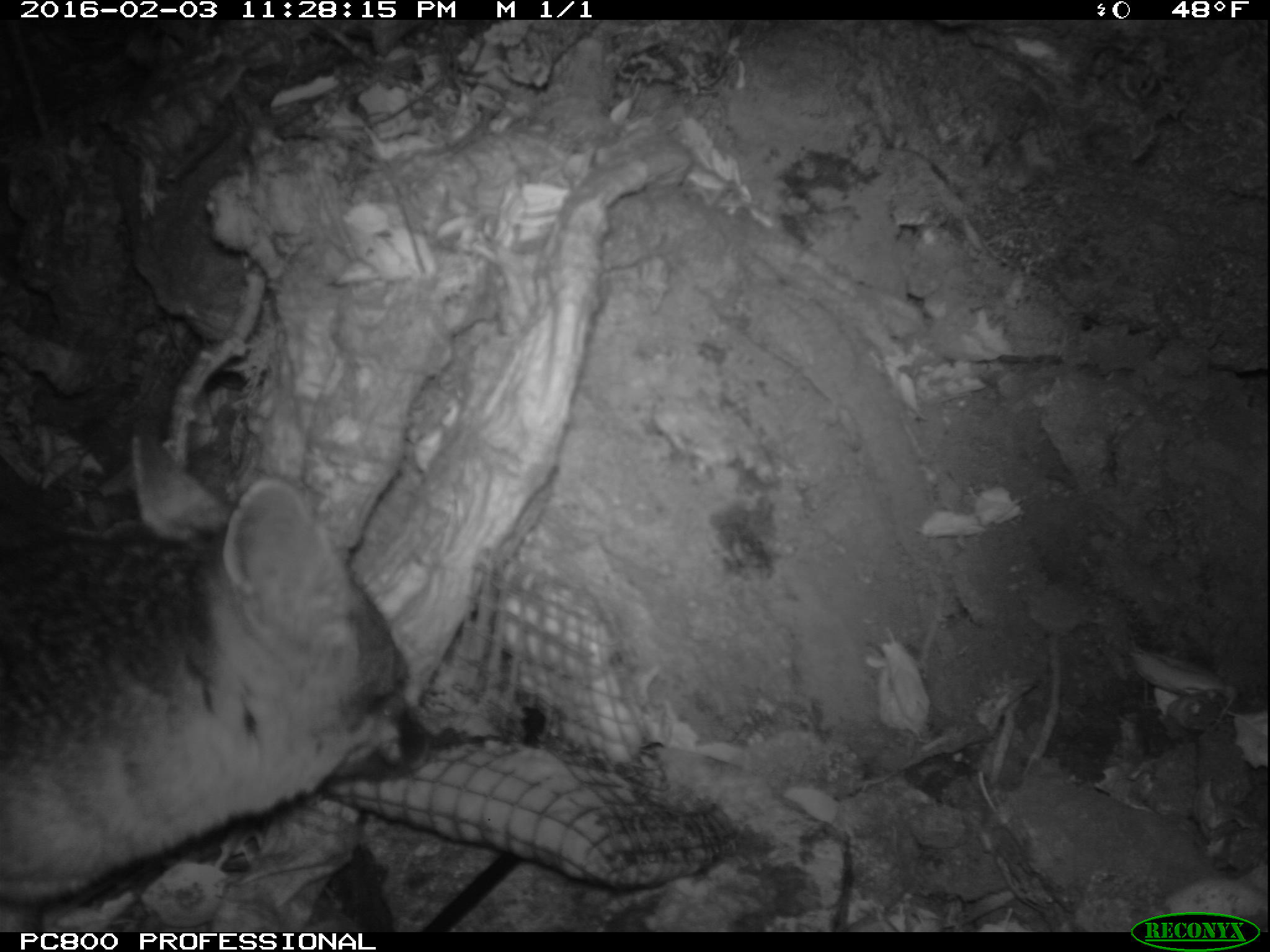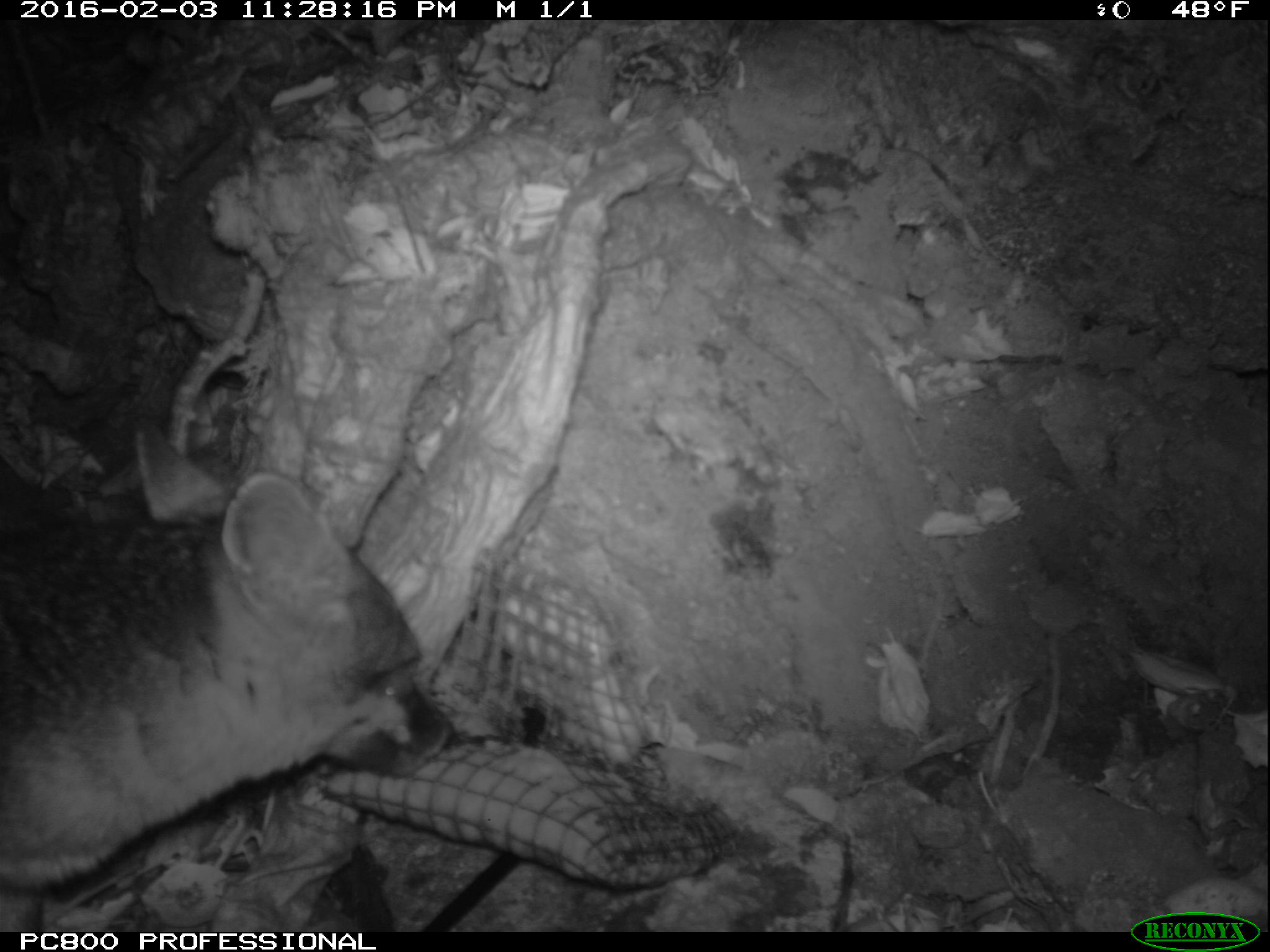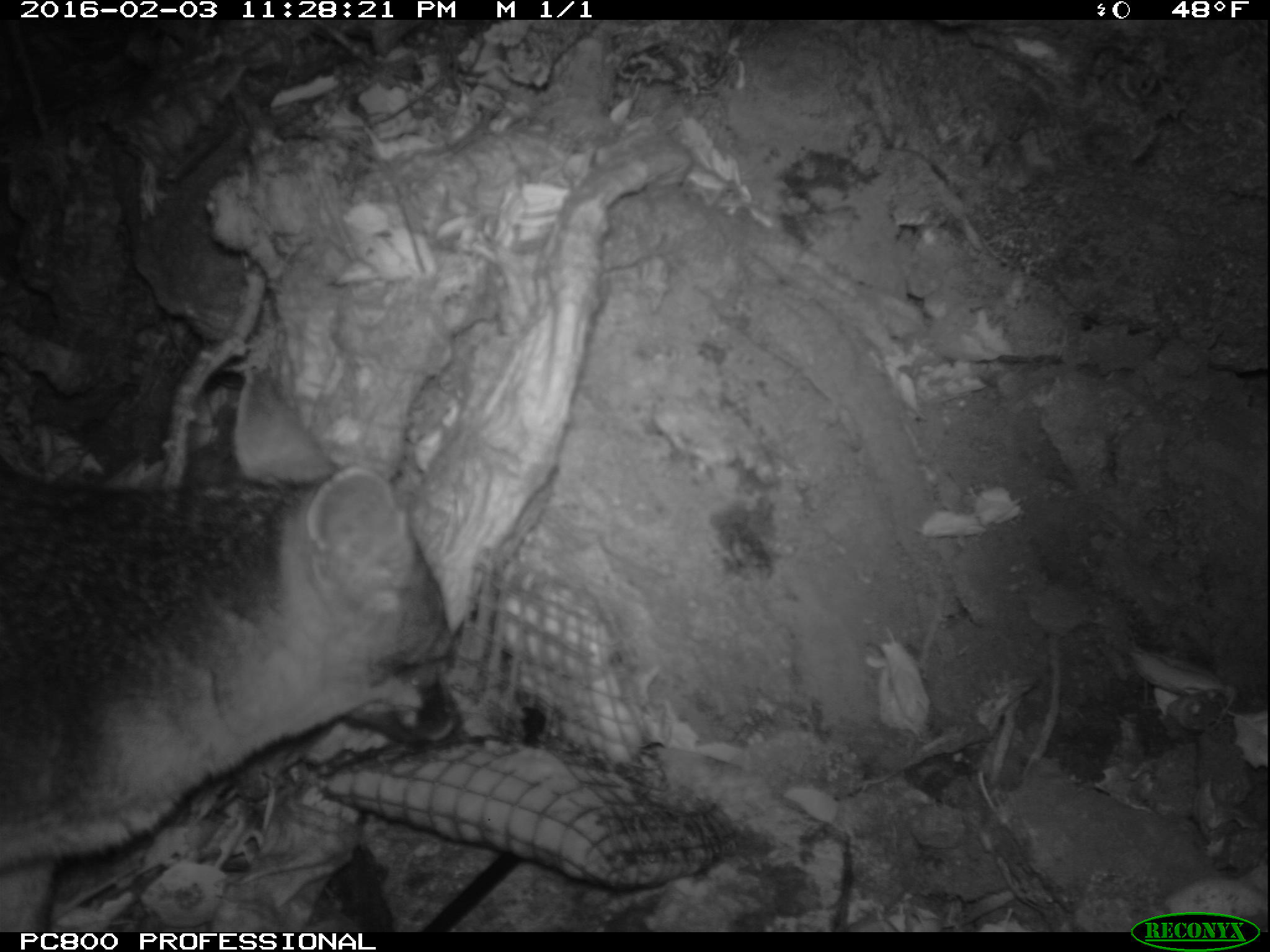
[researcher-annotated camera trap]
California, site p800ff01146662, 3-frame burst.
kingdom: Animalia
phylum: Chordata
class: Mammalia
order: Carnivora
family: Canidae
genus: Urocyon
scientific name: Urocyon littoralis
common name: island fox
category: fox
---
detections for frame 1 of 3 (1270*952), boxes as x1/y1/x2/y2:
fox: 0/415/432/906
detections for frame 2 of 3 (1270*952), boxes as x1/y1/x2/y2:
fox: 0/421/455/932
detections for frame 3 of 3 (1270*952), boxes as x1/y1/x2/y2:
fox: 0/368/462/928